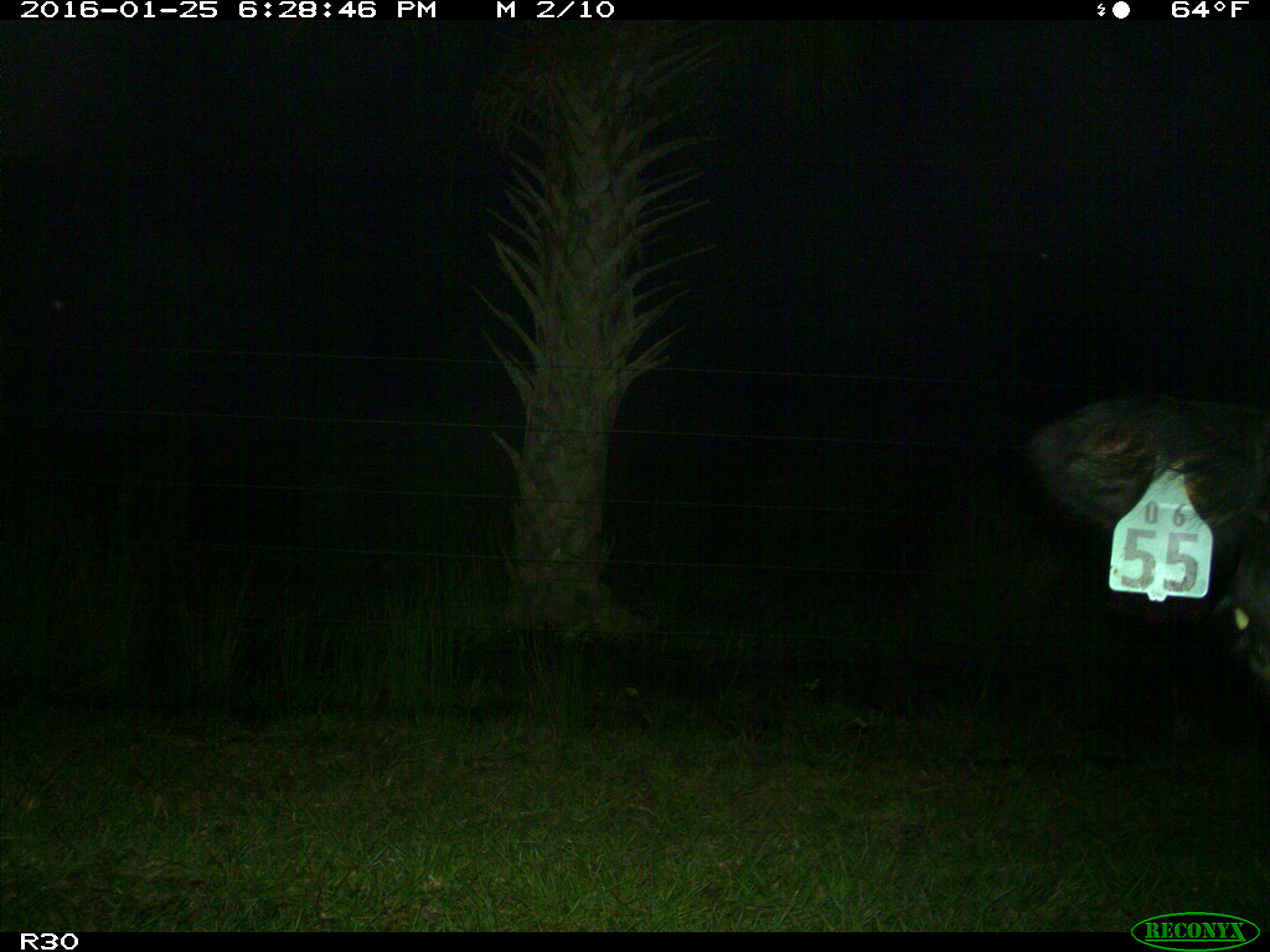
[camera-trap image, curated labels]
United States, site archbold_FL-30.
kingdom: Animalia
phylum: Chordata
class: Mammalia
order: Artiodactyla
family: Bovidae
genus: Bos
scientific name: Bos taurus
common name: domestic cow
Bos taurus (domestic cow).